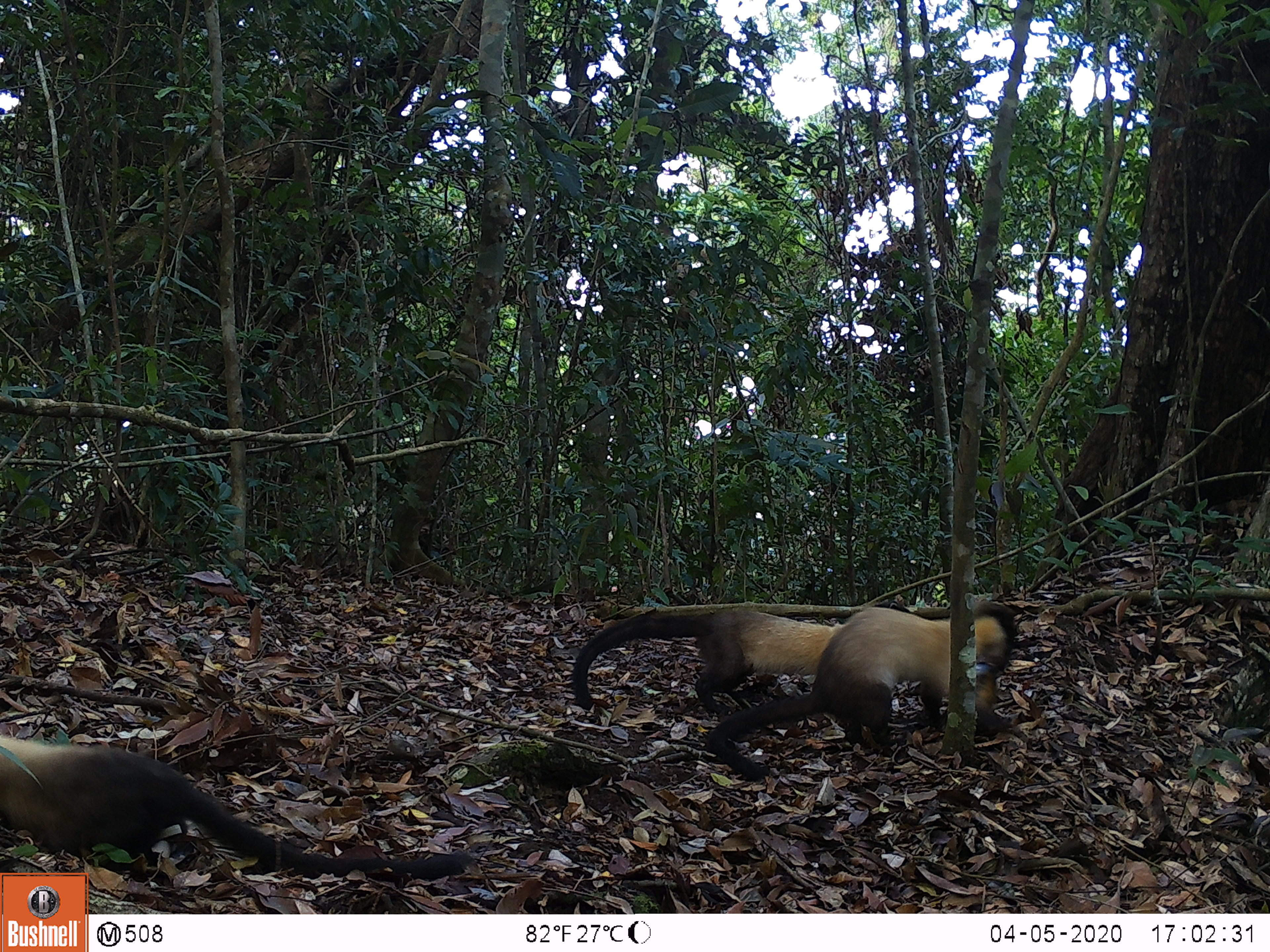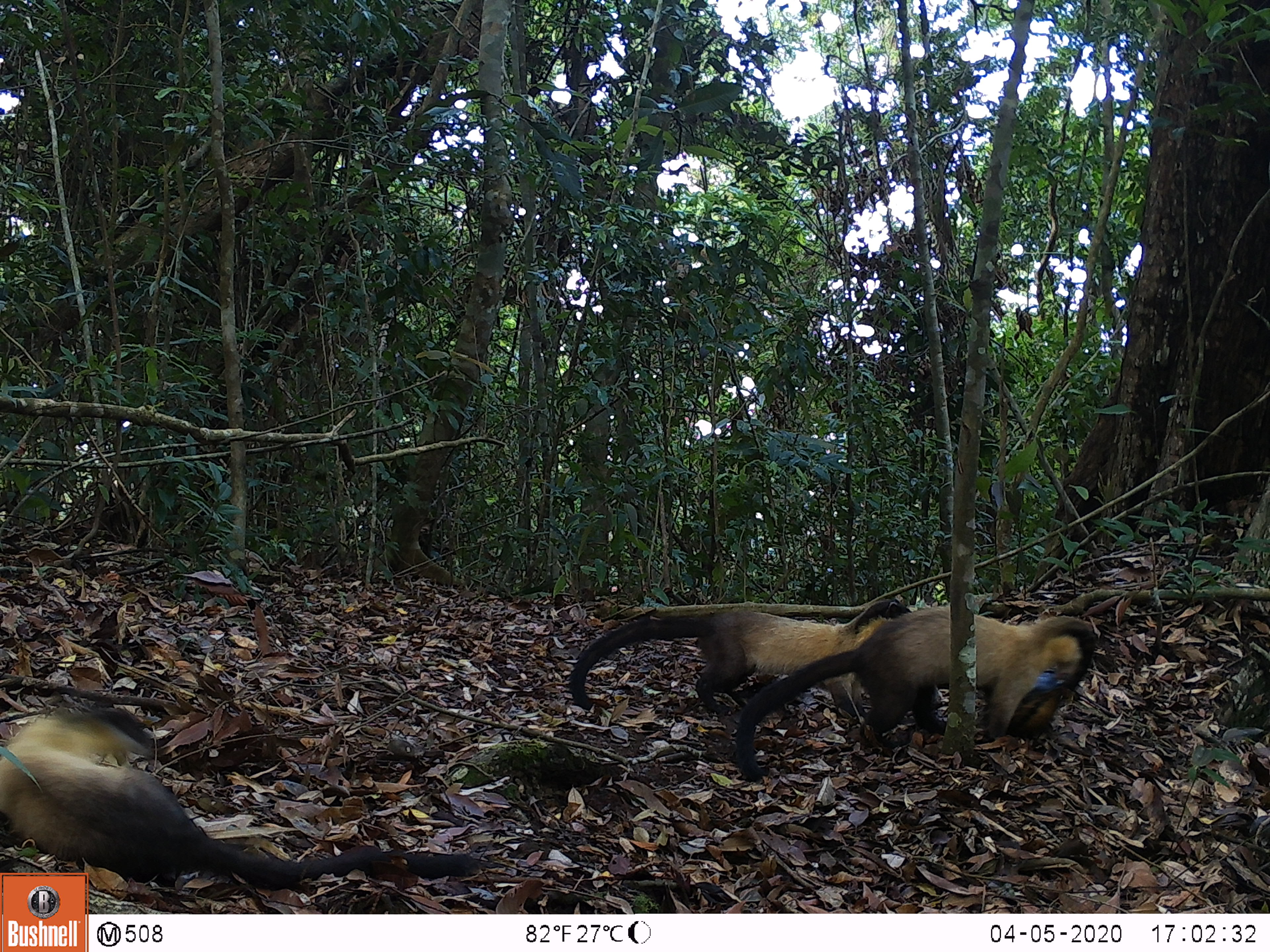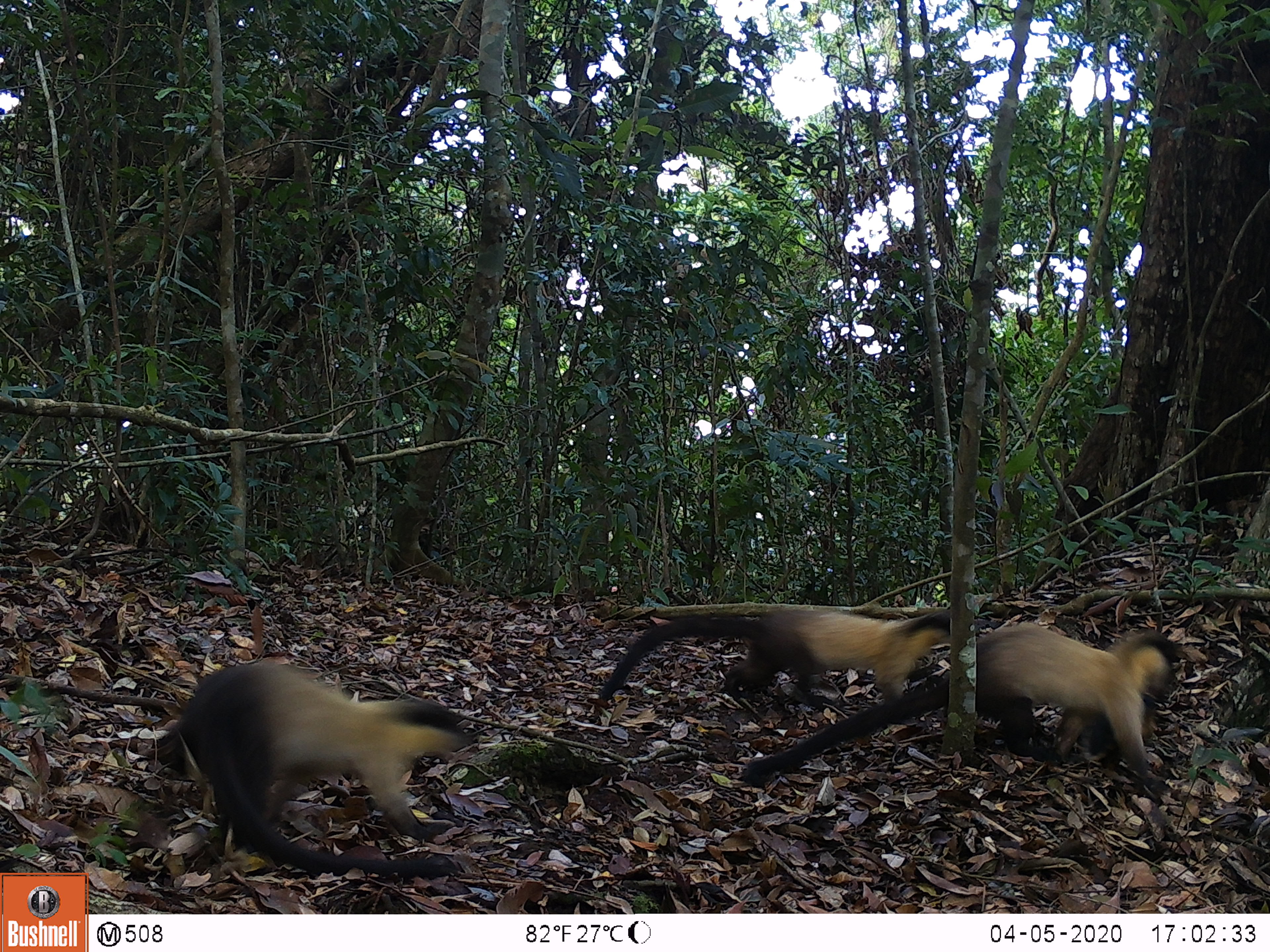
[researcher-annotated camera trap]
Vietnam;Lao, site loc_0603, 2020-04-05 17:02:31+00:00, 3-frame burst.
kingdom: Animalia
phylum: Chordata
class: Mammalia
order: Carnivora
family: Mustelidae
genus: Martes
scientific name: Martes flavigula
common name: yellow-throated marten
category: yellow throated marten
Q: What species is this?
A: Yellow throated marten (yellow-throated marten) (Martes flavigula).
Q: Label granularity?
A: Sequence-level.